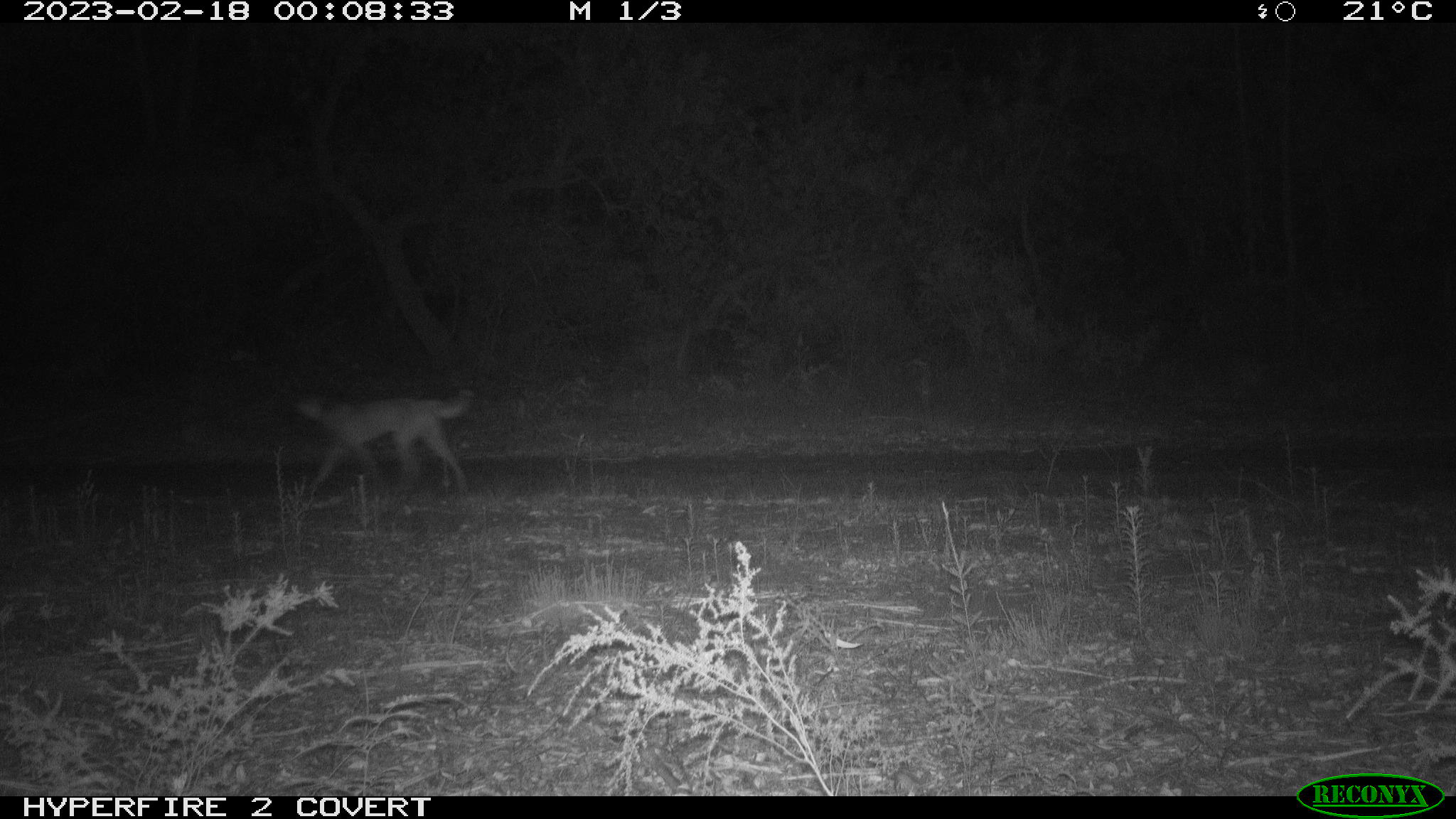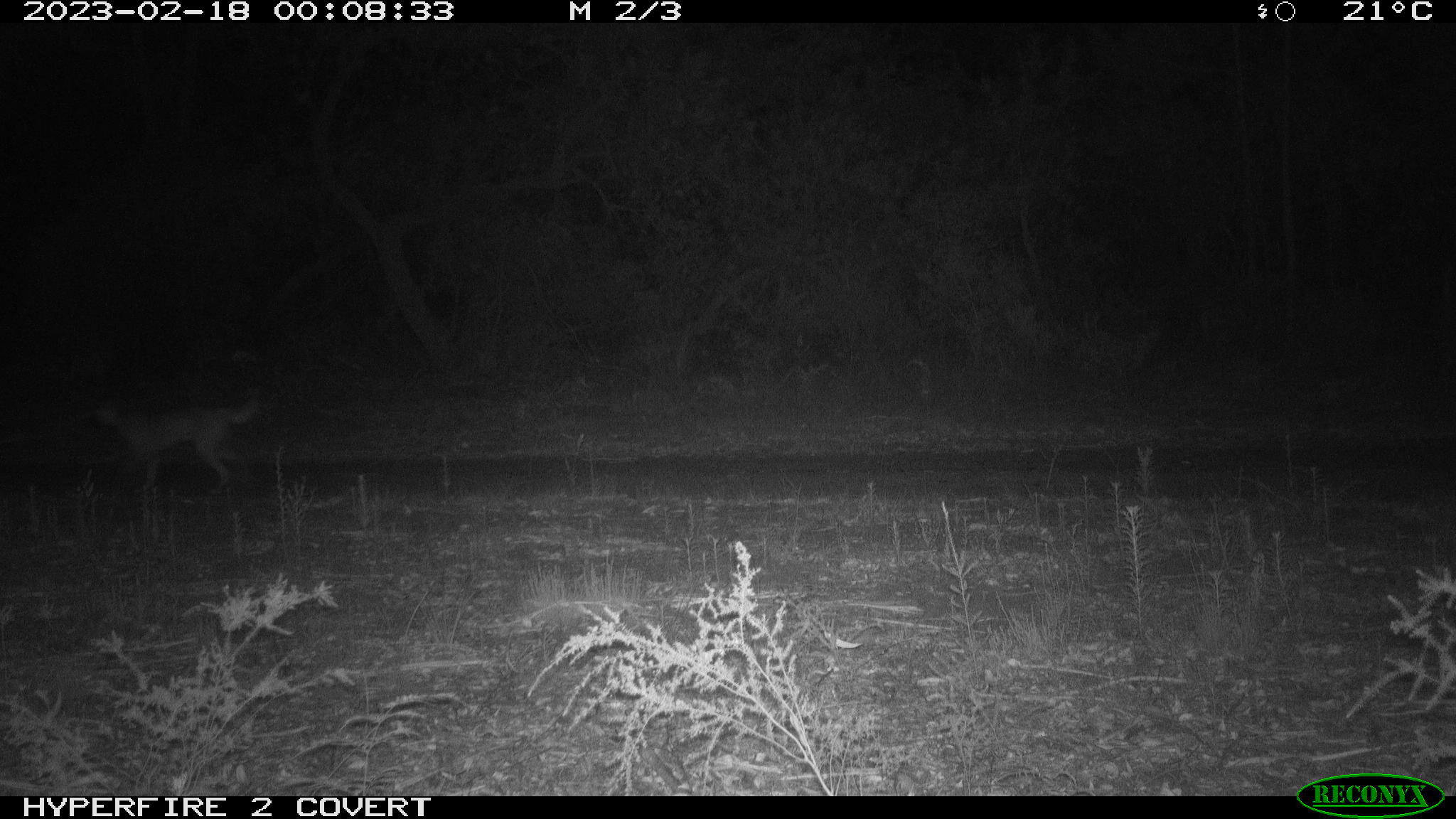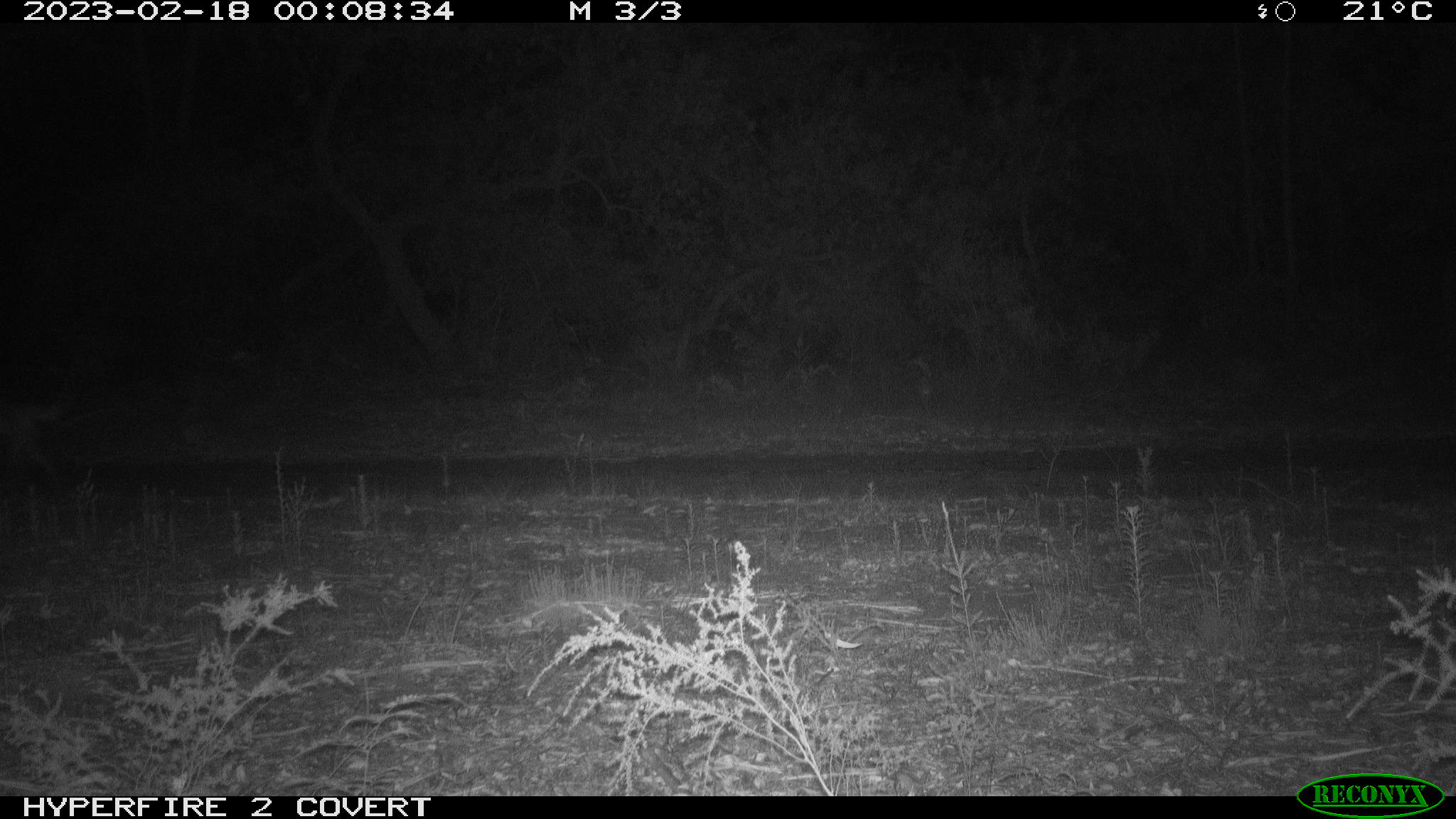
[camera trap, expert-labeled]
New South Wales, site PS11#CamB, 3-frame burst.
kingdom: Animalia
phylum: Chordata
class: Mammalia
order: Carnivora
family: Canidae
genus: Canis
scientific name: Canis familiaris dingo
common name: dingo